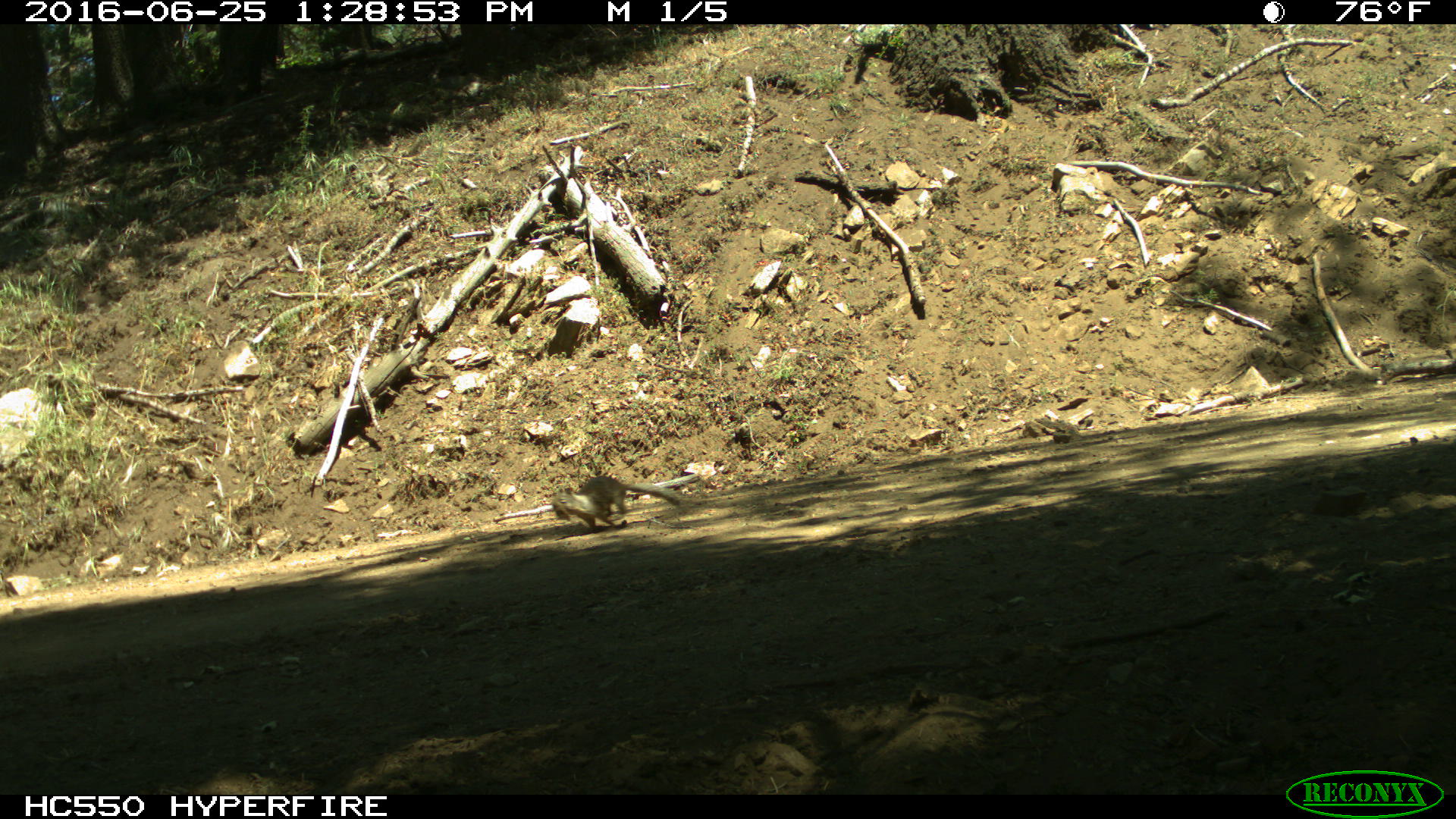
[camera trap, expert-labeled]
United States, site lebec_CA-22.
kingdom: Animalia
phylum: Chordata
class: Mammalia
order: Rodentia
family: Sciuridae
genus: Otospermophilus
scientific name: Otospermophilus beecheyi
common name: california ground squirrel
Otospermophilus beecheyi (california ground squirrel).